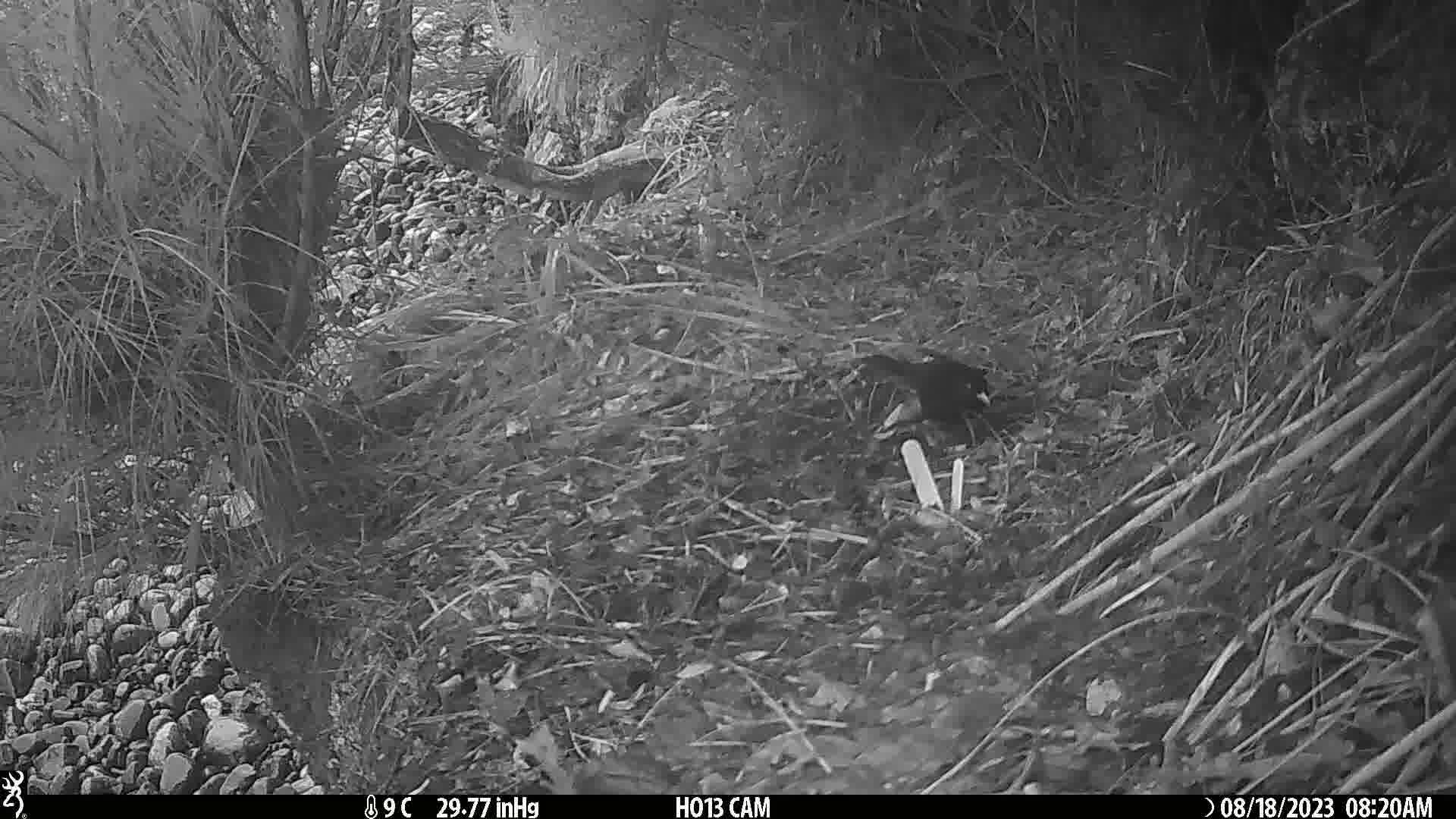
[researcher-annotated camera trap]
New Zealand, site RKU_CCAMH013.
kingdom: Animalia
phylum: Chordata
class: Aves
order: Passeriformes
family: Turdidae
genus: Turdus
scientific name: Turdus merula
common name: eurasian blackbird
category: blackbird